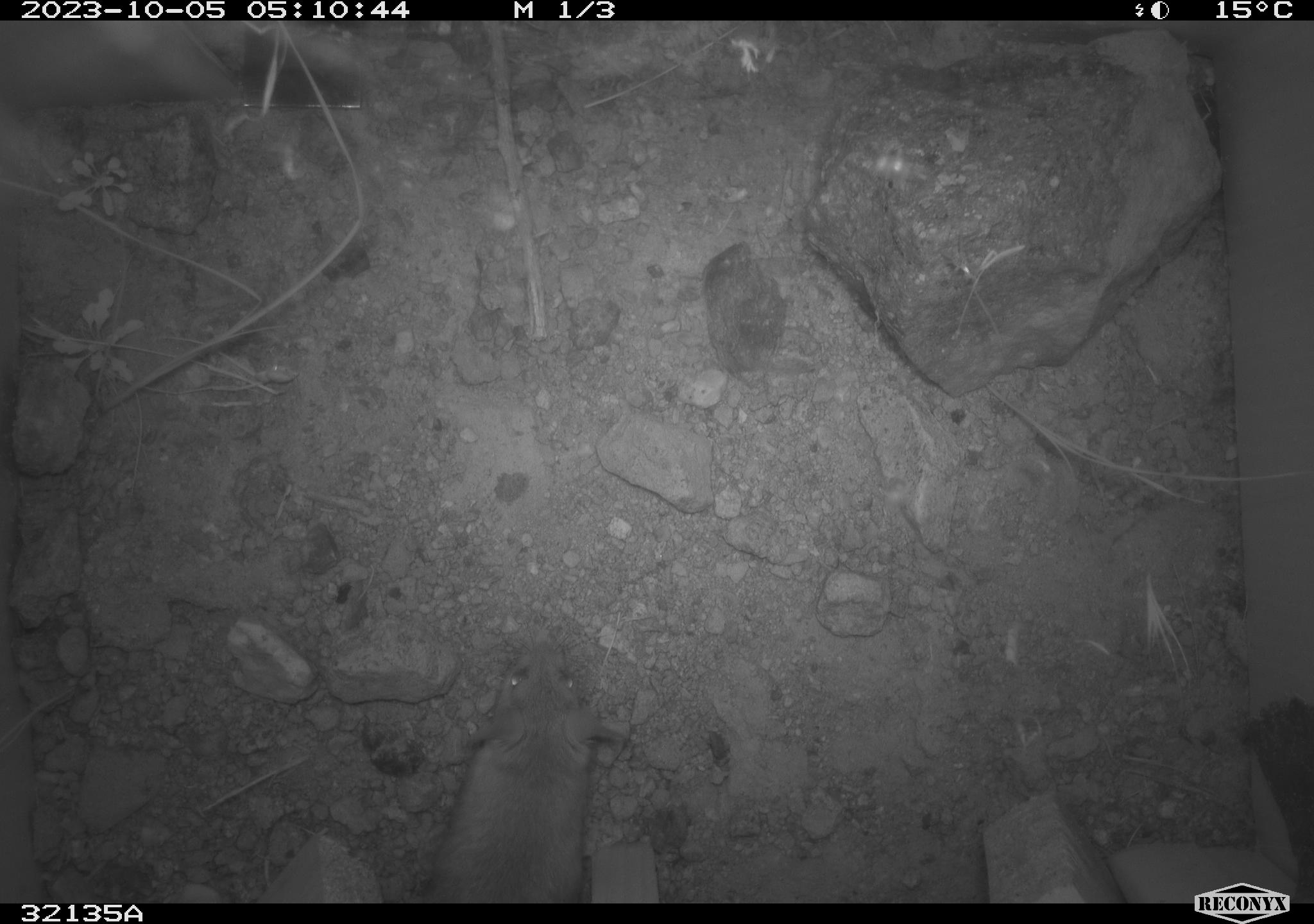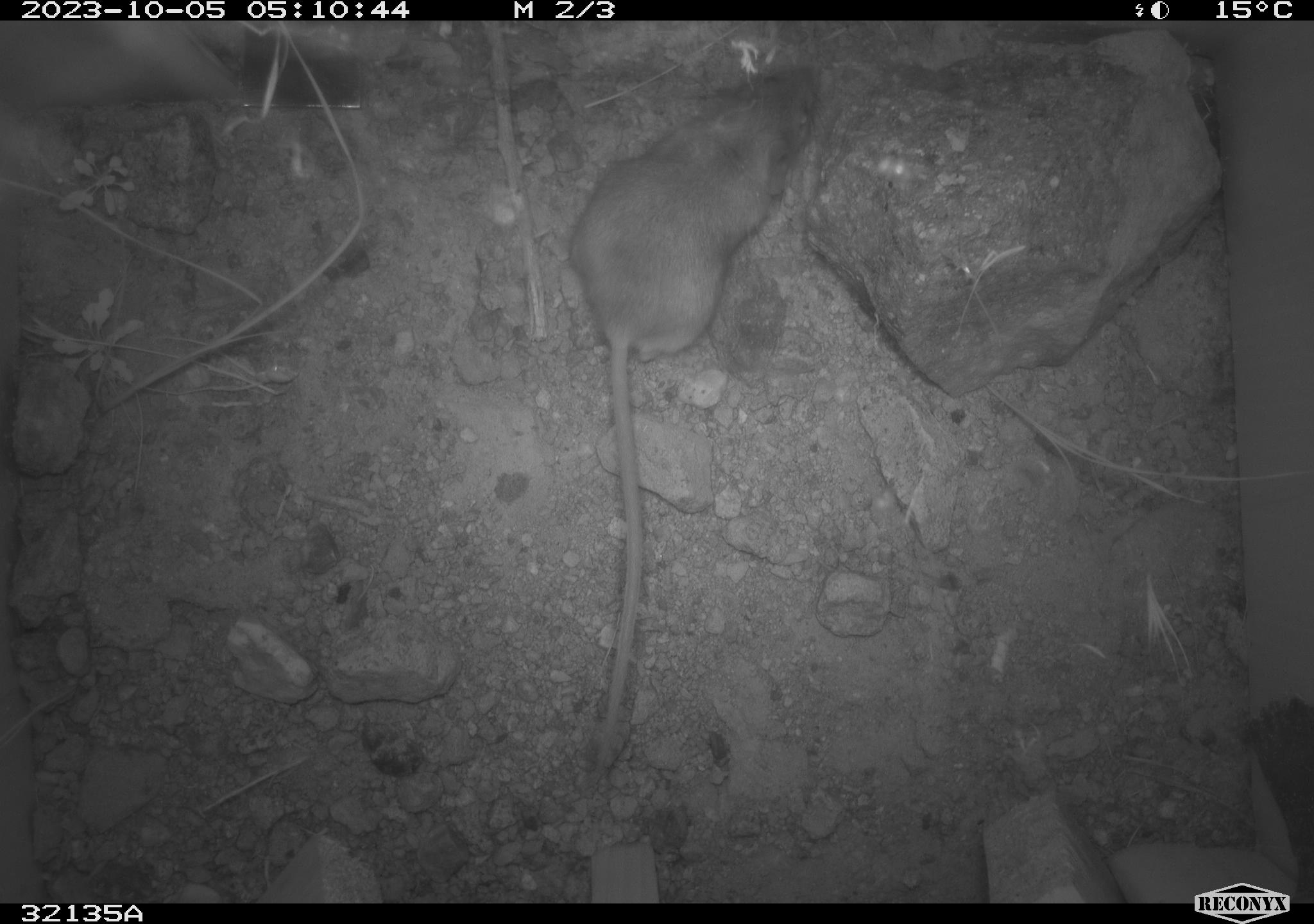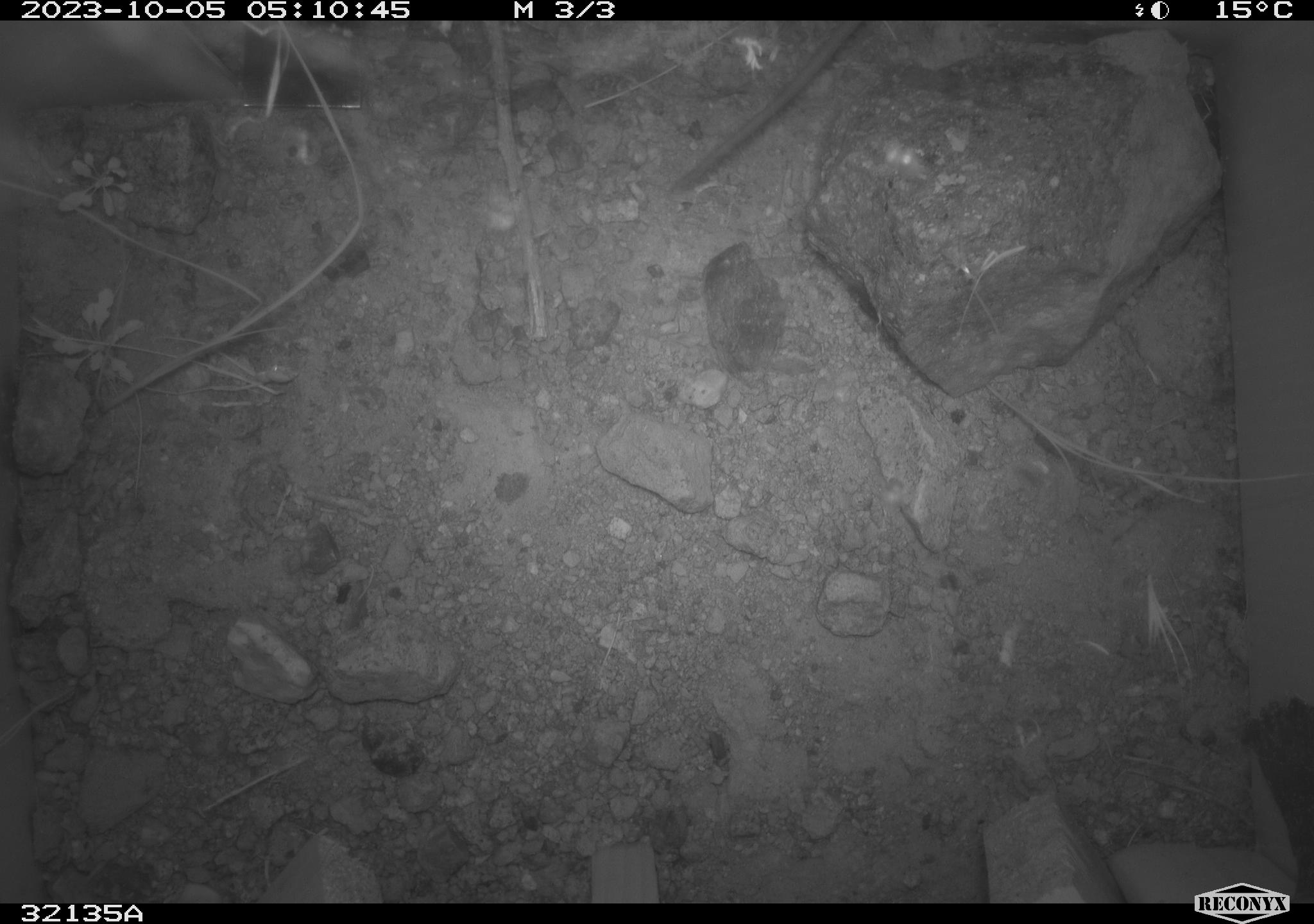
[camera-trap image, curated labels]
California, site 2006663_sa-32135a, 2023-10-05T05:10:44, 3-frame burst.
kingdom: Animalia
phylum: Chordata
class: Mammalia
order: Rodentia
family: Heteromyidae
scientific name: Heteromyidae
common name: kangaroo rats and pocket mice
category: heteromyidae family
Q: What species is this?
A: Heteromyidae family (kangaroo rats and pocket mice) (Heteromyidae).